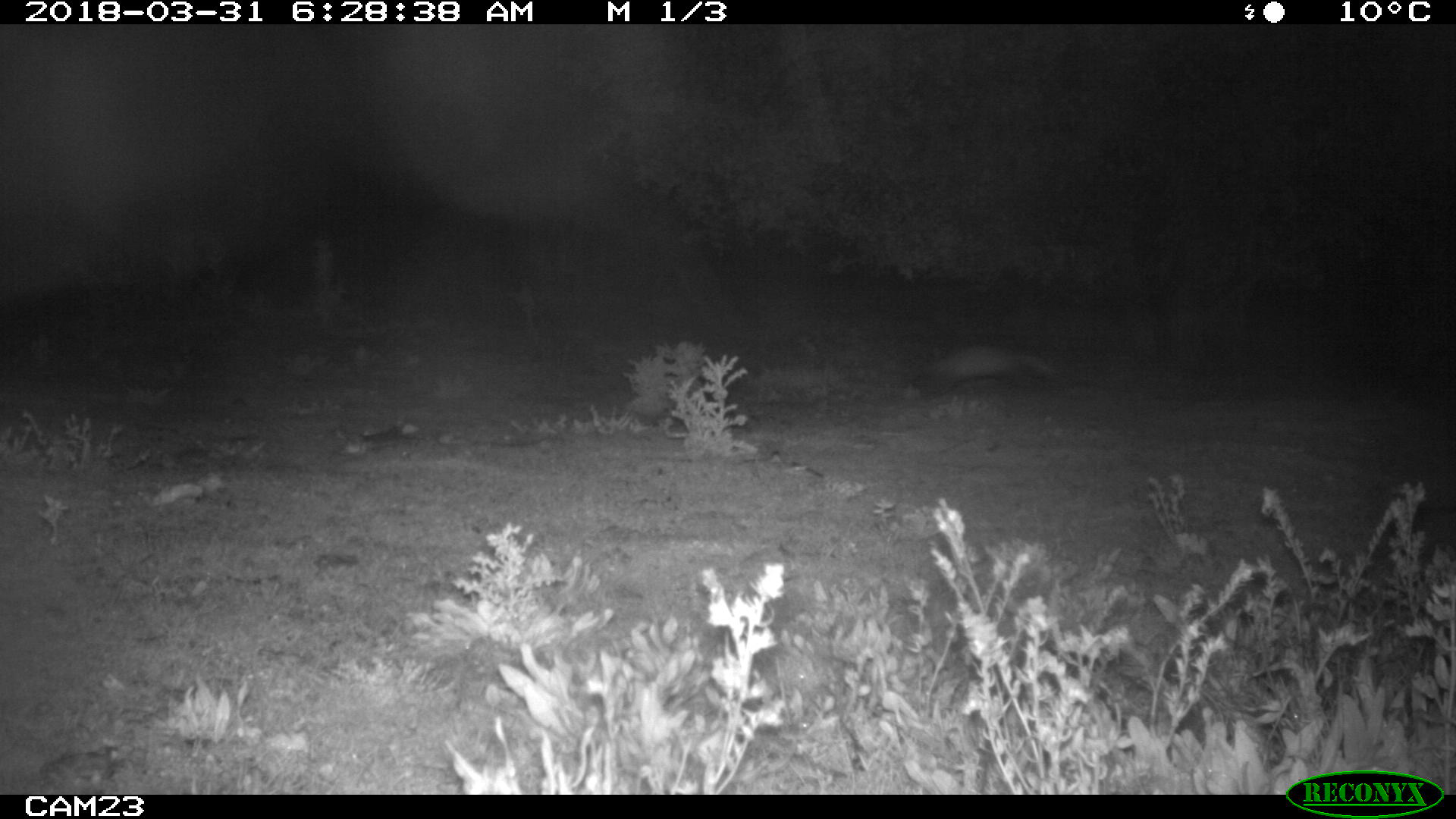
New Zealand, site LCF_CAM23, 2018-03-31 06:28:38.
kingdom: Animalia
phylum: Chordata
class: Mammalia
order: Carnivora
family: Mustelidae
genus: Mustela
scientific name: Mustela furo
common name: ferret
Ferret (Mustela furo).